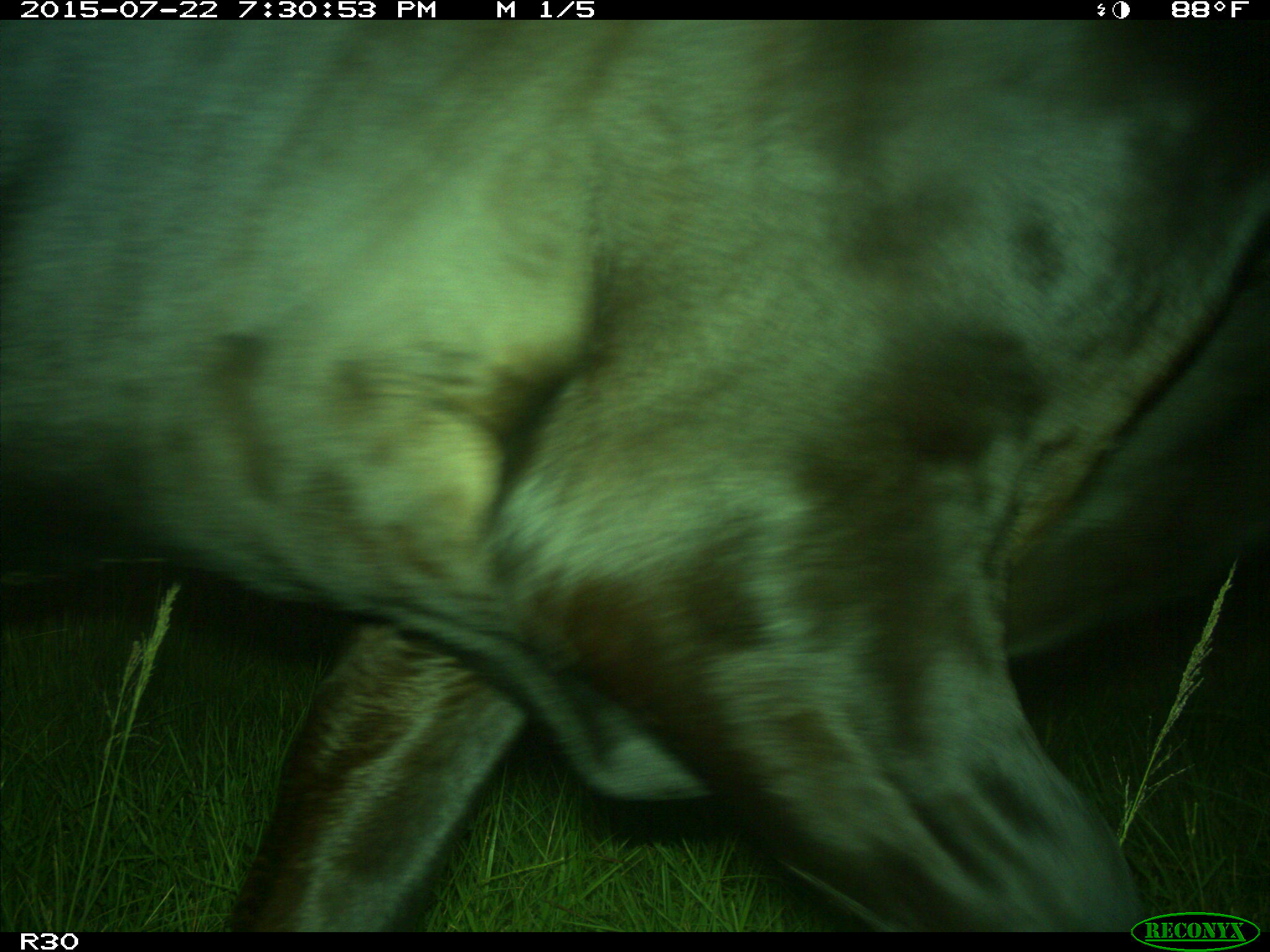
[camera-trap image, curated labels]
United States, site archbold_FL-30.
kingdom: Animalia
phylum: Chordata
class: Mammalia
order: Artiodactyla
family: Bovidae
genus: Bos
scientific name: Bos taurus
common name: domestic cow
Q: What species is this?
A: Bos taurus (domestic cow).